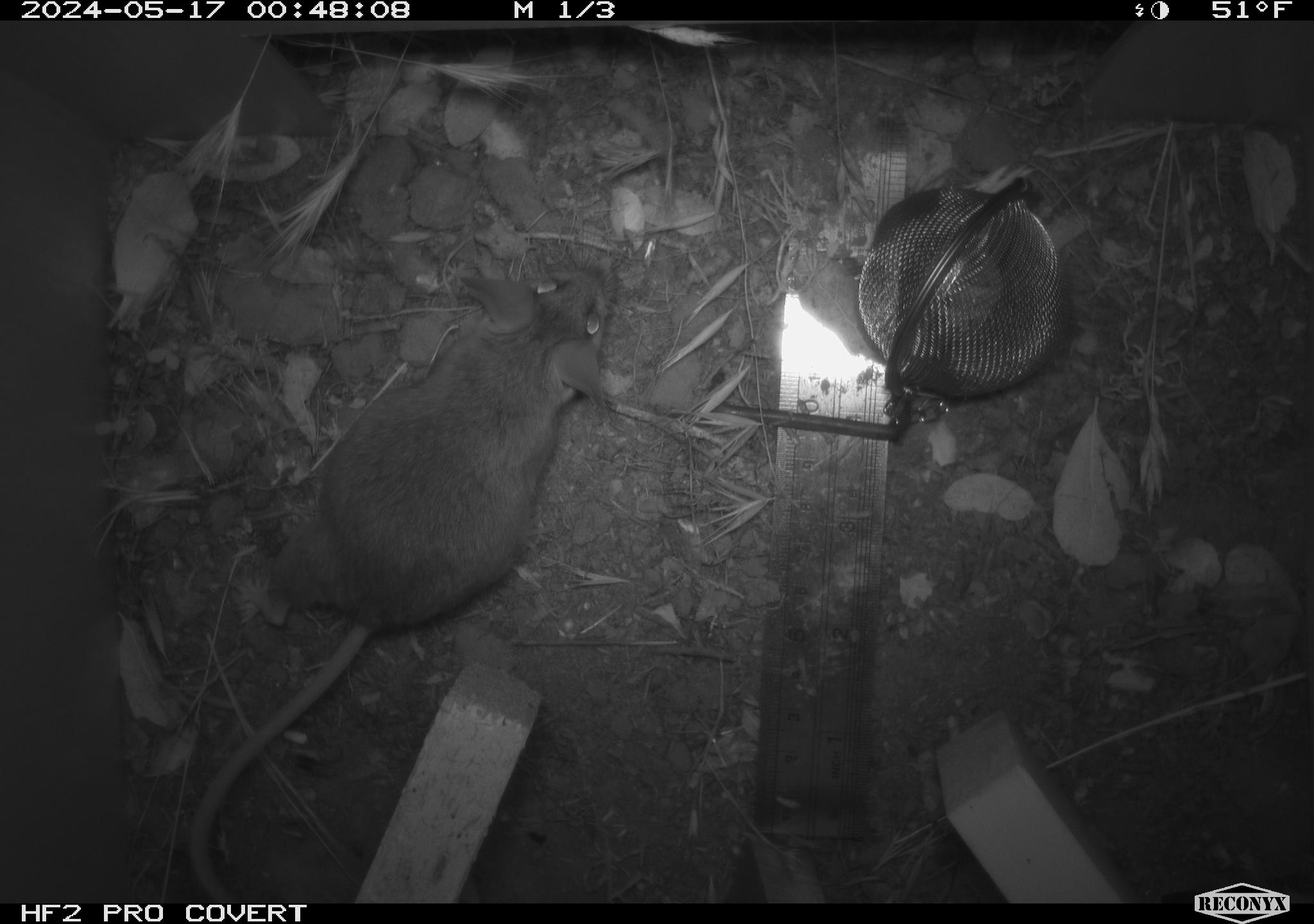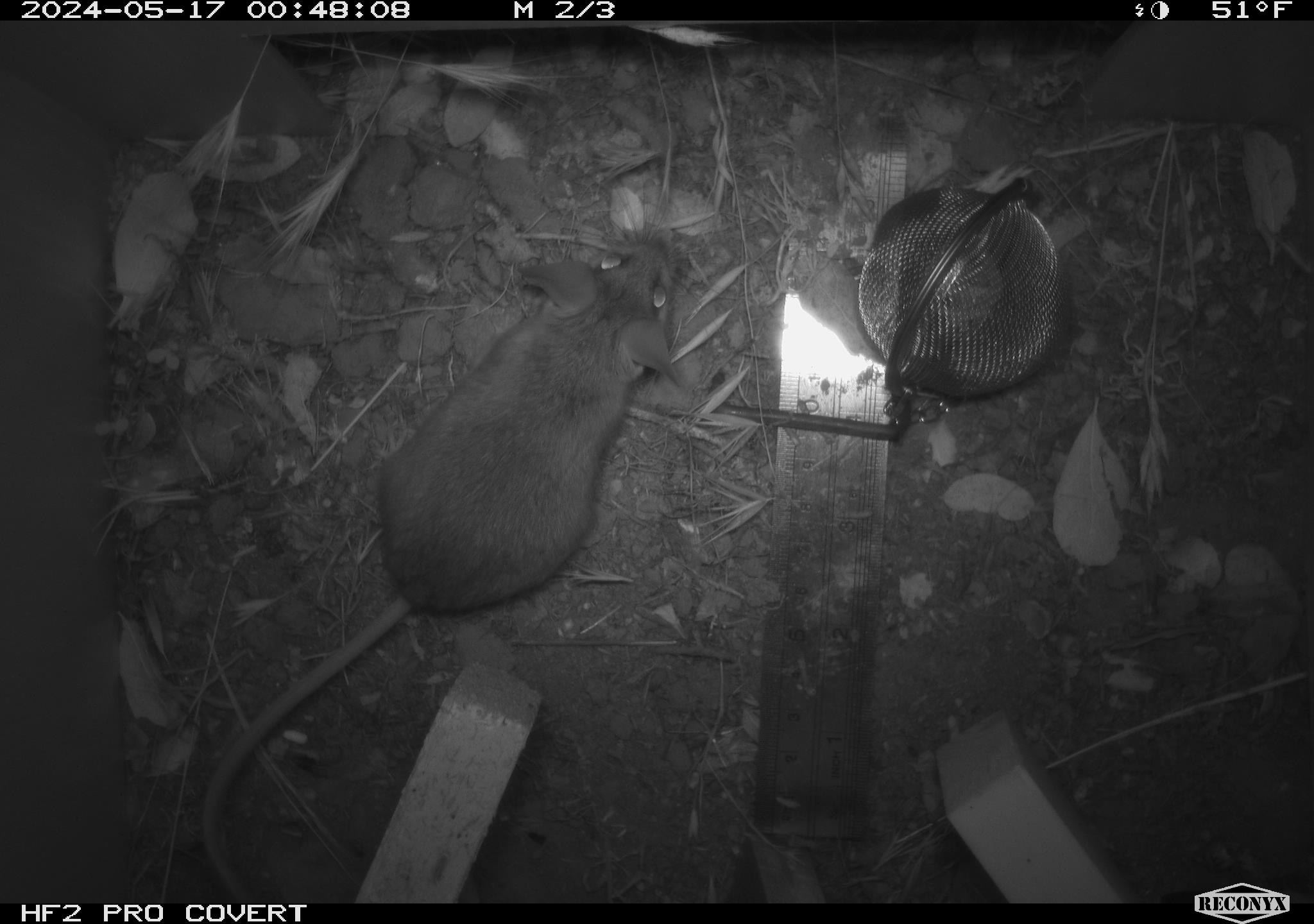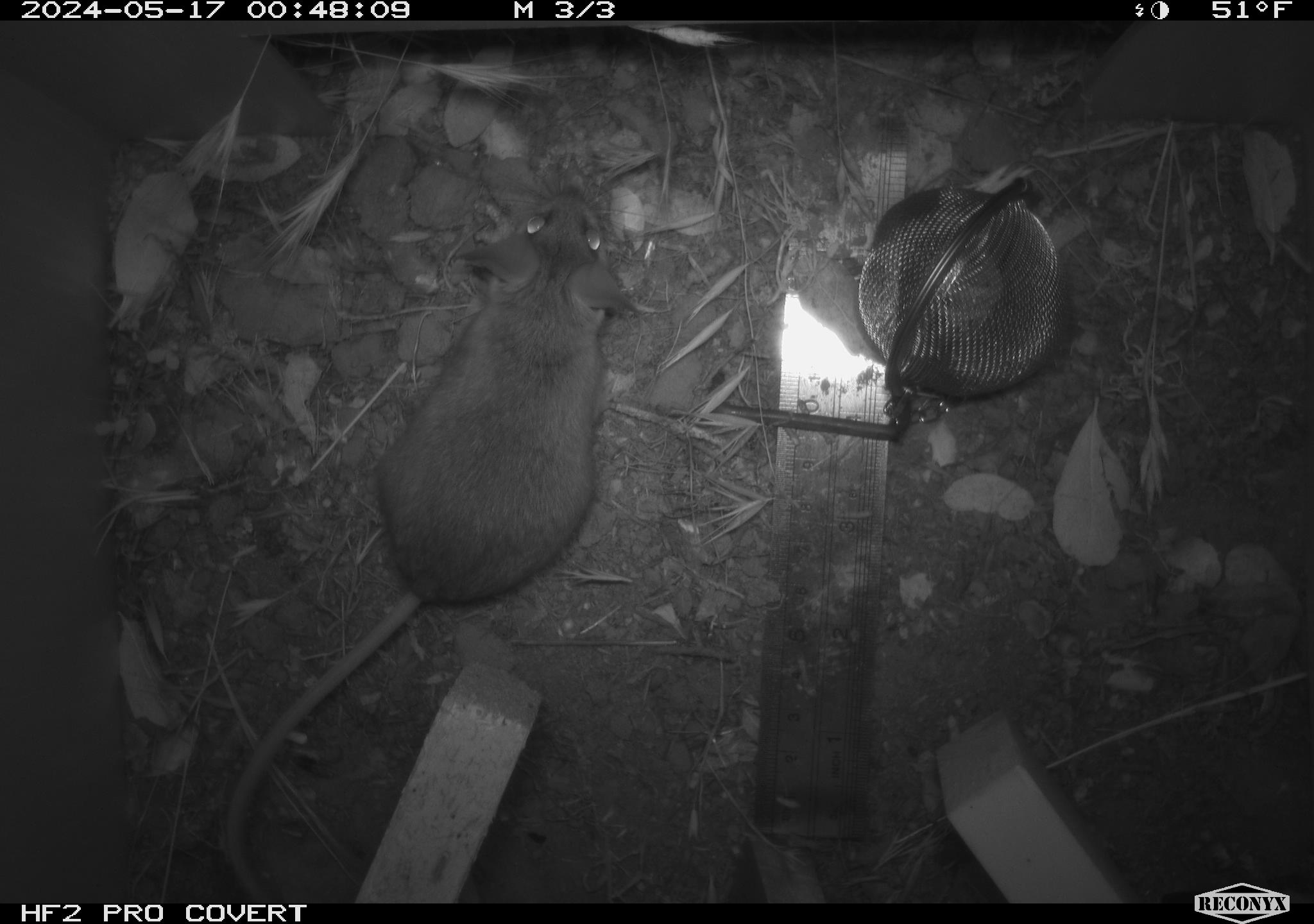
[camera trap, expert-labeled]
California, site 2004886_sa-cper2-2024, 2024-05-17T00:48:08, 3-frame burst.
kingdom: Animalia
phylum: Chordata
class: Mammalia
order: Rodentia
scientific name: Rodentia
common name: rodent